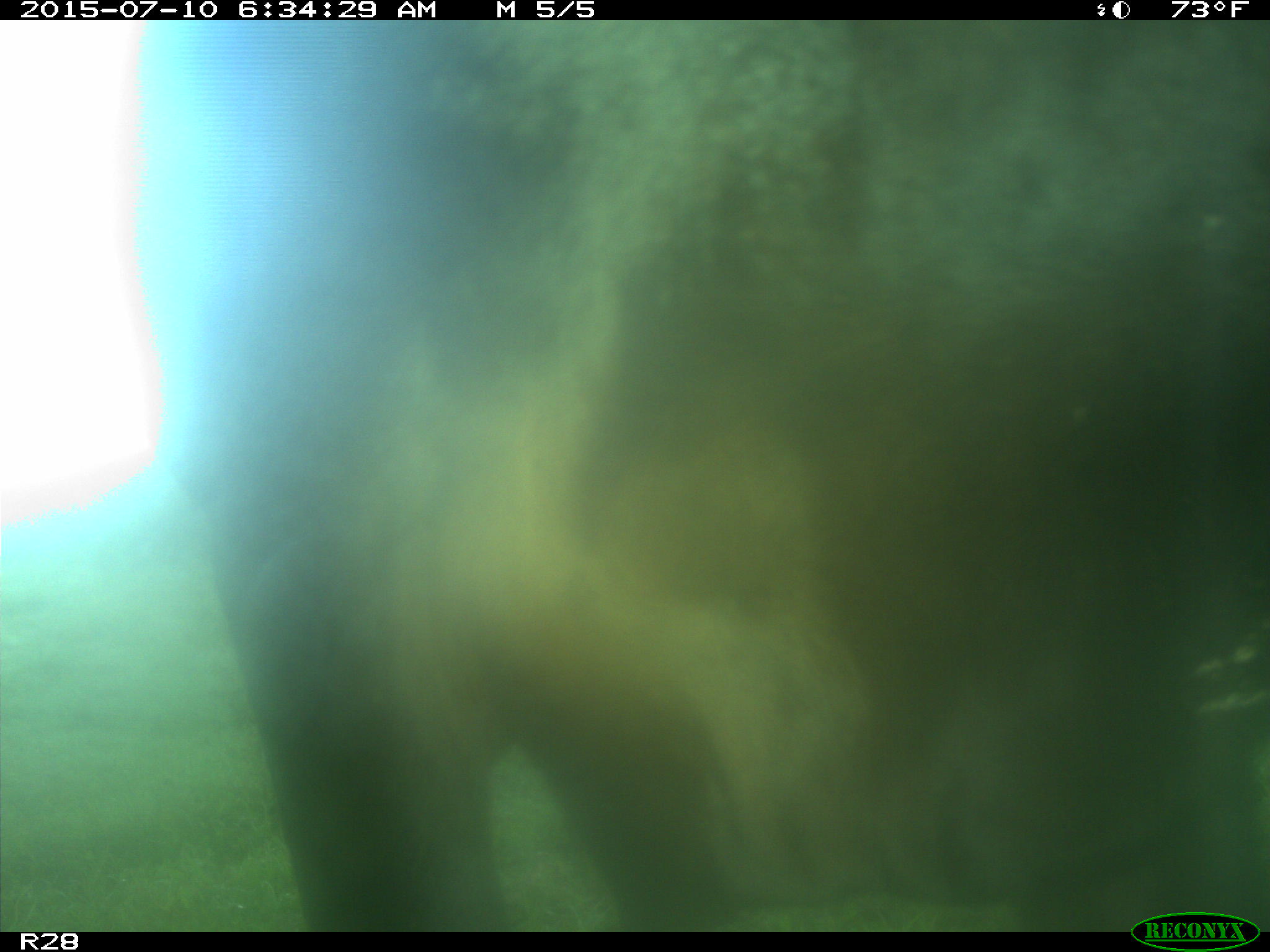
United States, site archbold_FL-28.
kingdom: Animalia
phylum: Chordata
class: Mammalia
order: Artiodactyla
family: Bovidae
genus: Bos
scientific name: Bos taurus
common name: domestic cow